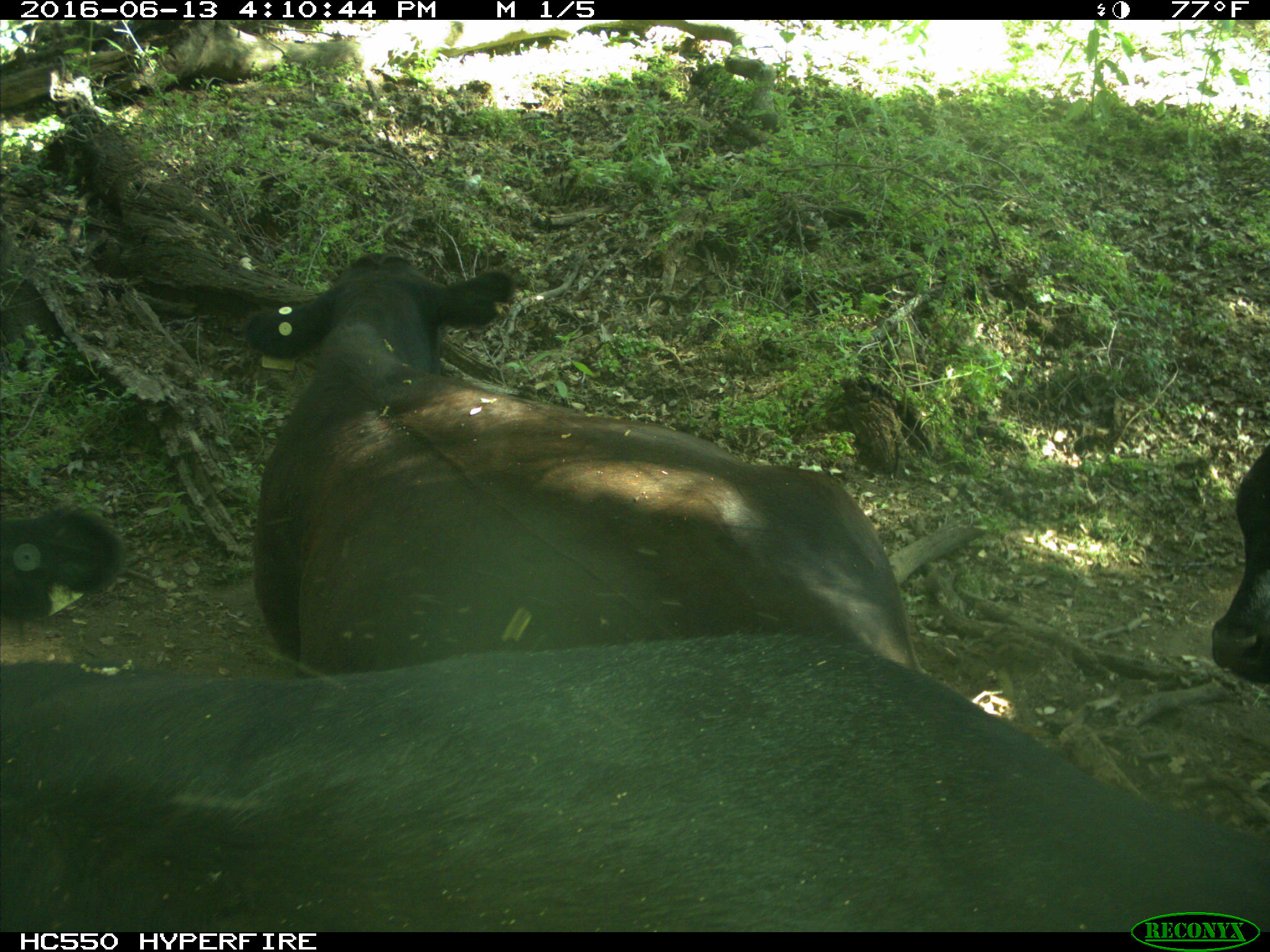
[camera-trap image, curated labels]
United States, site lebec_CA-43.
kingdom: Animalia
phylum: Chordata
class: Mammalia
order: Artiodactyla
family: Bovidae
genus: Bos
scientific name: Bos taurus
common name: domestic cow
Bos taurus (domestic cow).